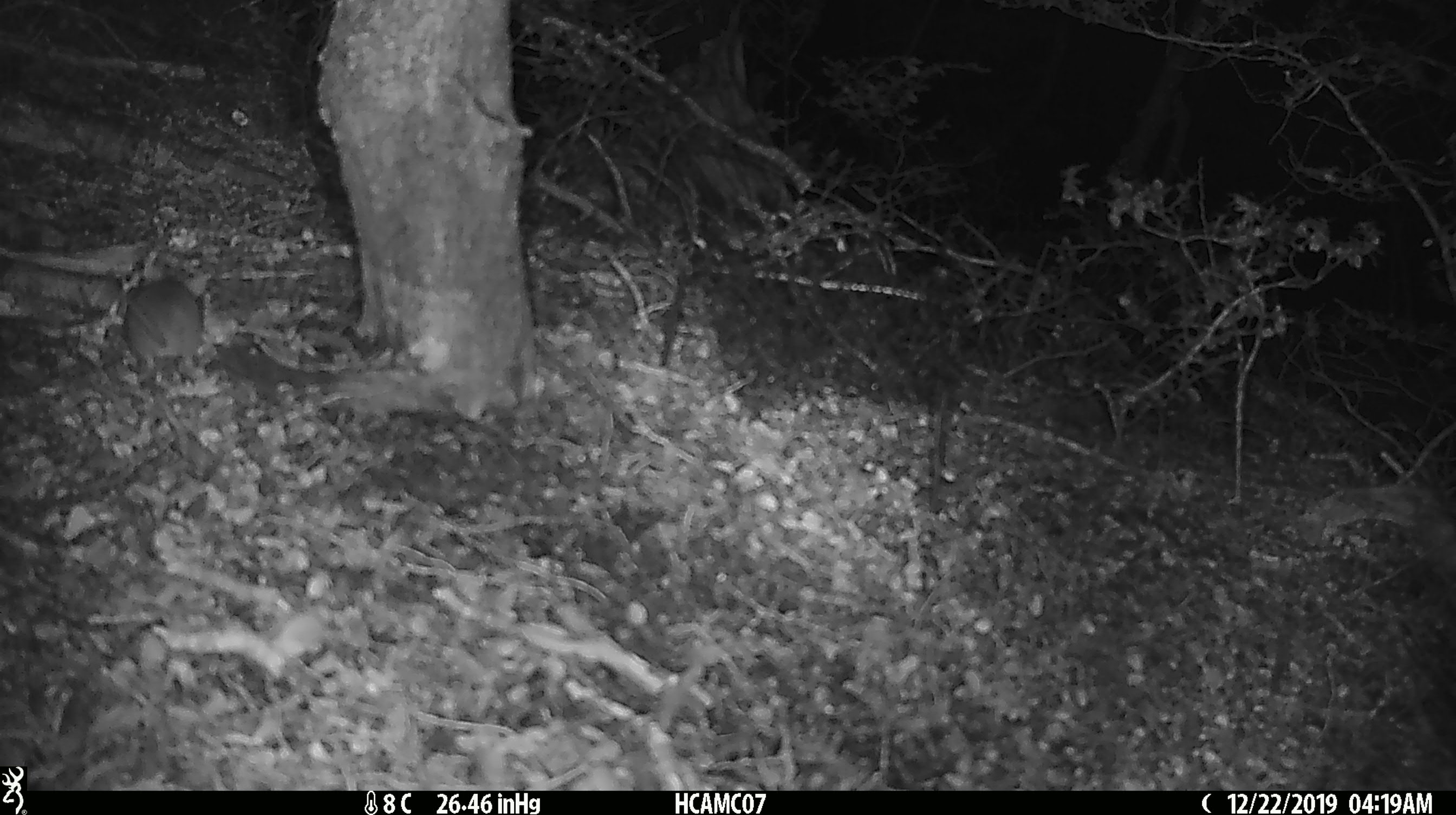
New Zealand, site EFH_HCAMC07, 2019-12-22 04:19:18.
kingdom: Animalia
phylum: Chordata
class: Mammalia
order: Rodentia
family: Muridae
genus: Mus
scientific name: Mus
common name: mouse